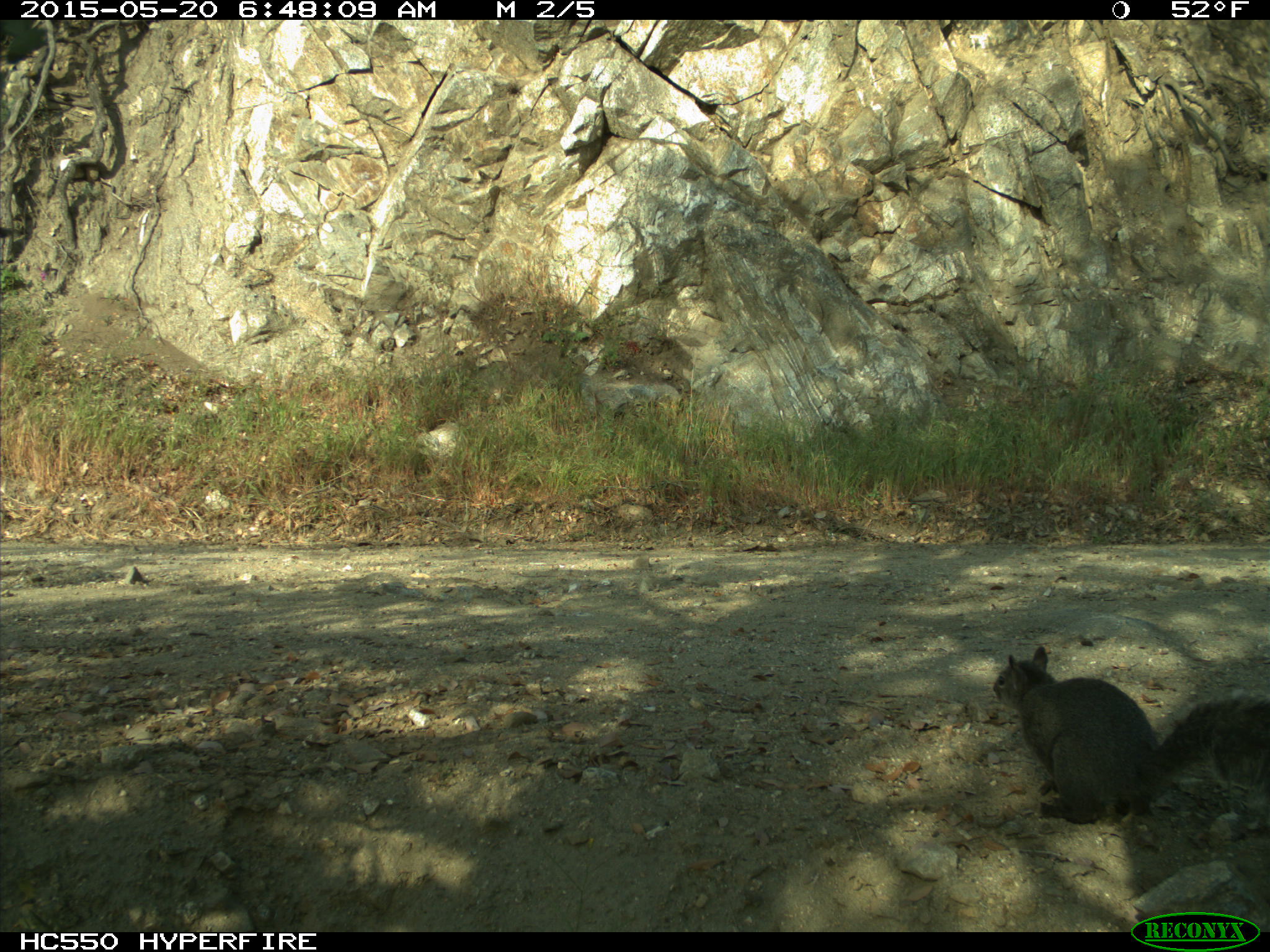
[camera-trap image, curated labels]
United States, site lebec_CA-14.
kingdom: Animalia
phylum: Chordata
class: Mammalia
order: Rodentia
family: Sciuridae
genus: Sciurus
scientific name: Sciurus carolinensis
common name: eastern gray squirrel